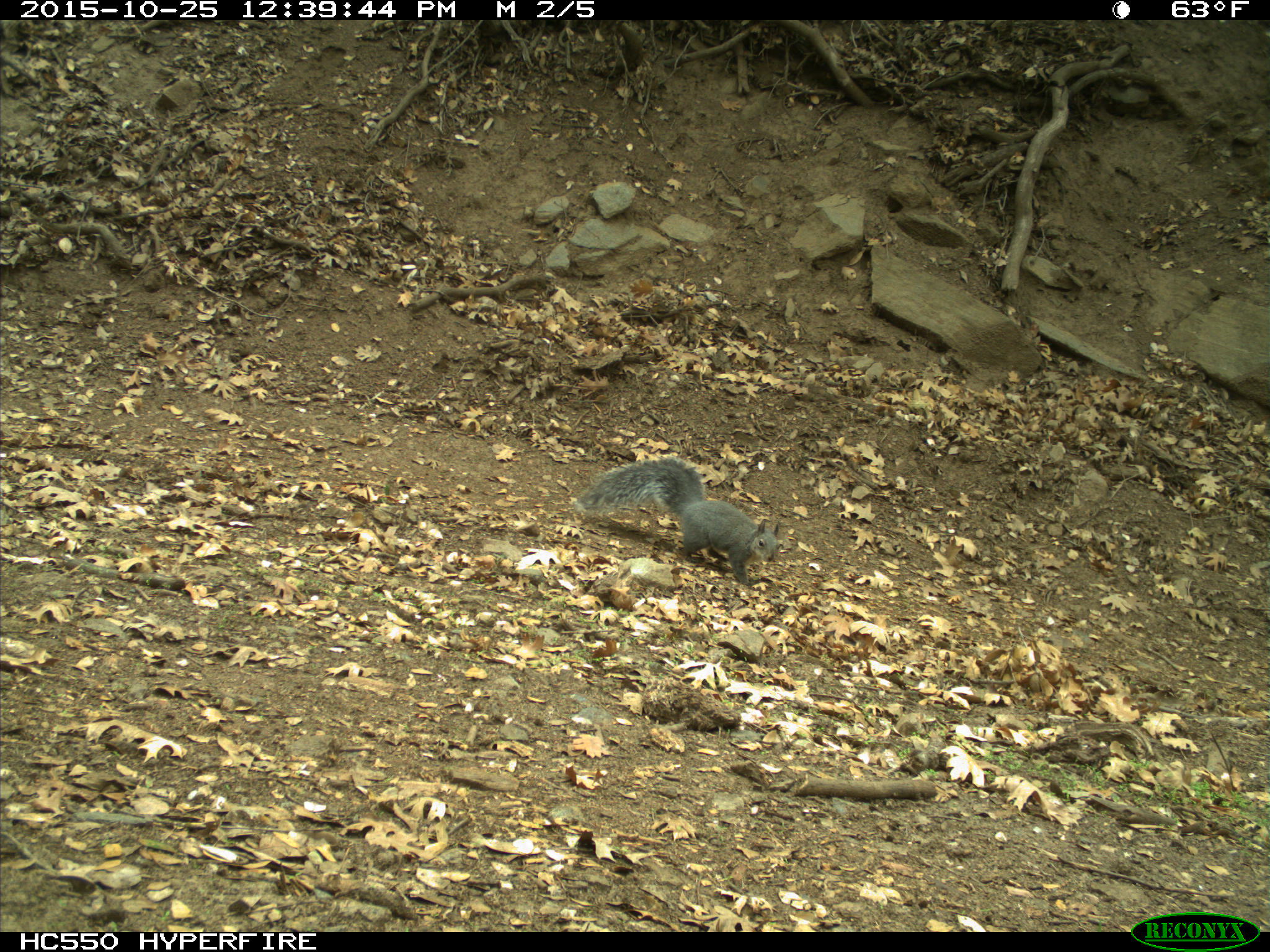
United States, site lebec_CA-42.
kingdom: Animalia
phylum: Chordata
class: Mammalia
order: Rodentia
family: Sciuridae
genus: Sciurus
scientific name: Sciurus carolinensis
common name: eastern gray squirrel